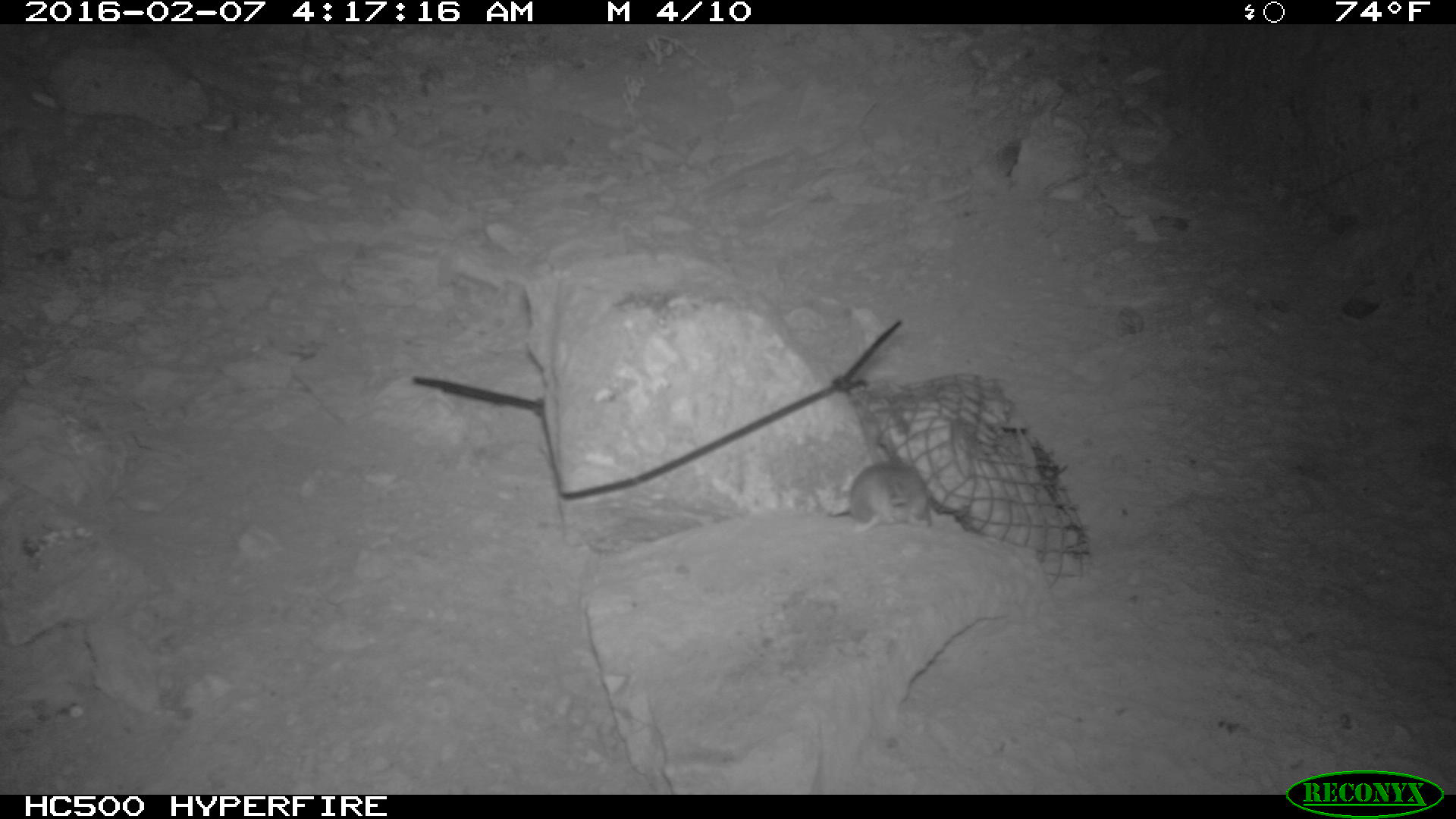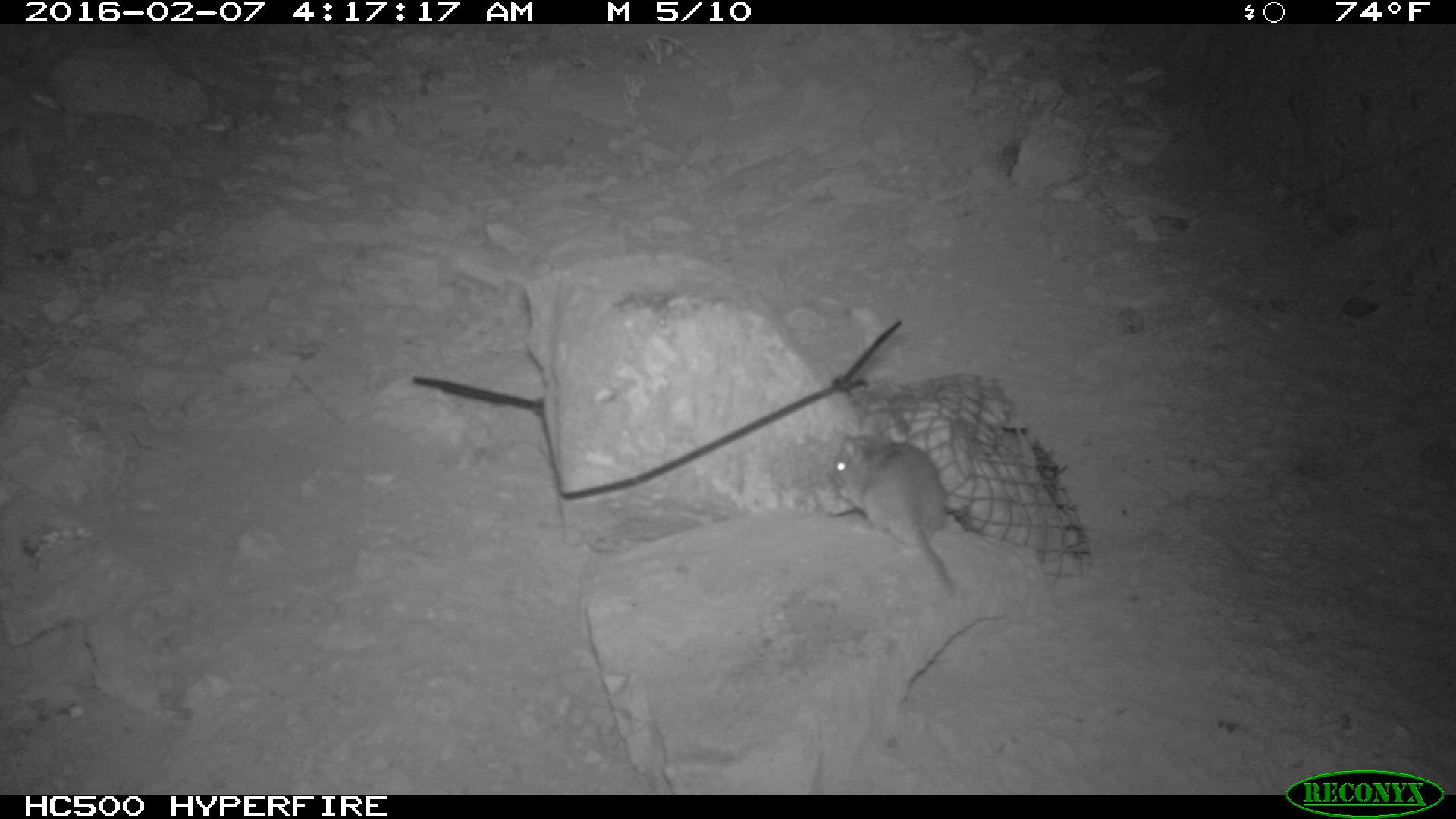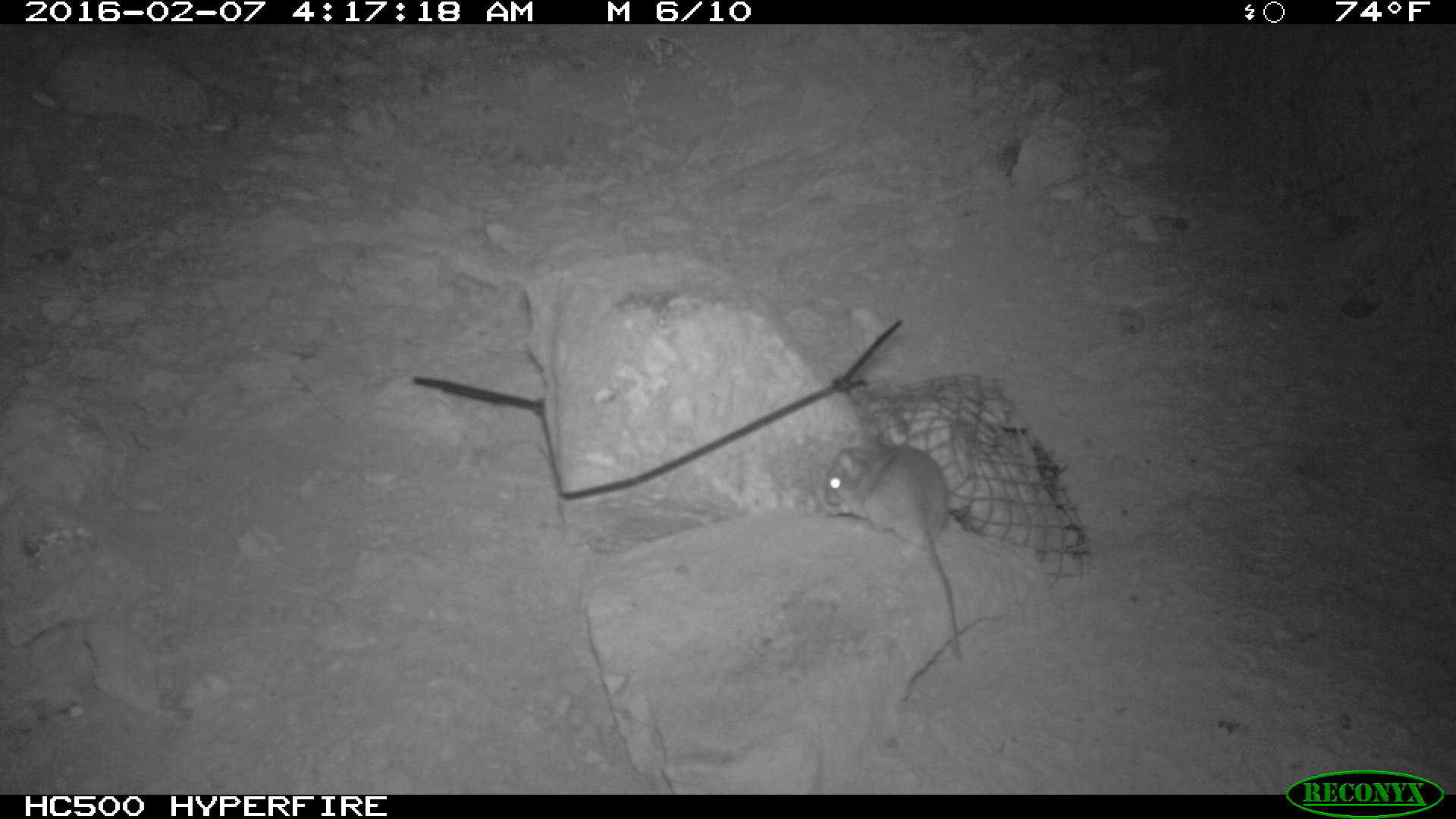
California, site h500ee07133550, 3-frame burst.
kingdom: Animalia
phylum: Chordata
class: Mammalia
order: Rodentia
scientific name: Rodentia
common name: rodent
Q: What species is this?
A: Rodent (Rodentia).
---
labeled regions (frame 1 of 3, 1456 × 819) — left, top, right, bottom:
rodent: 839, 438, 934, 534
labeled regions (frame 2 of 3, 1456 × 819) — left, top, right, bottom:
rodent: 829, 428, 956, 600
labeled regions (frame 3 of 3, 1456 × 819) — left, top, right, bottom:
rodent: 822, 442, 963, 661